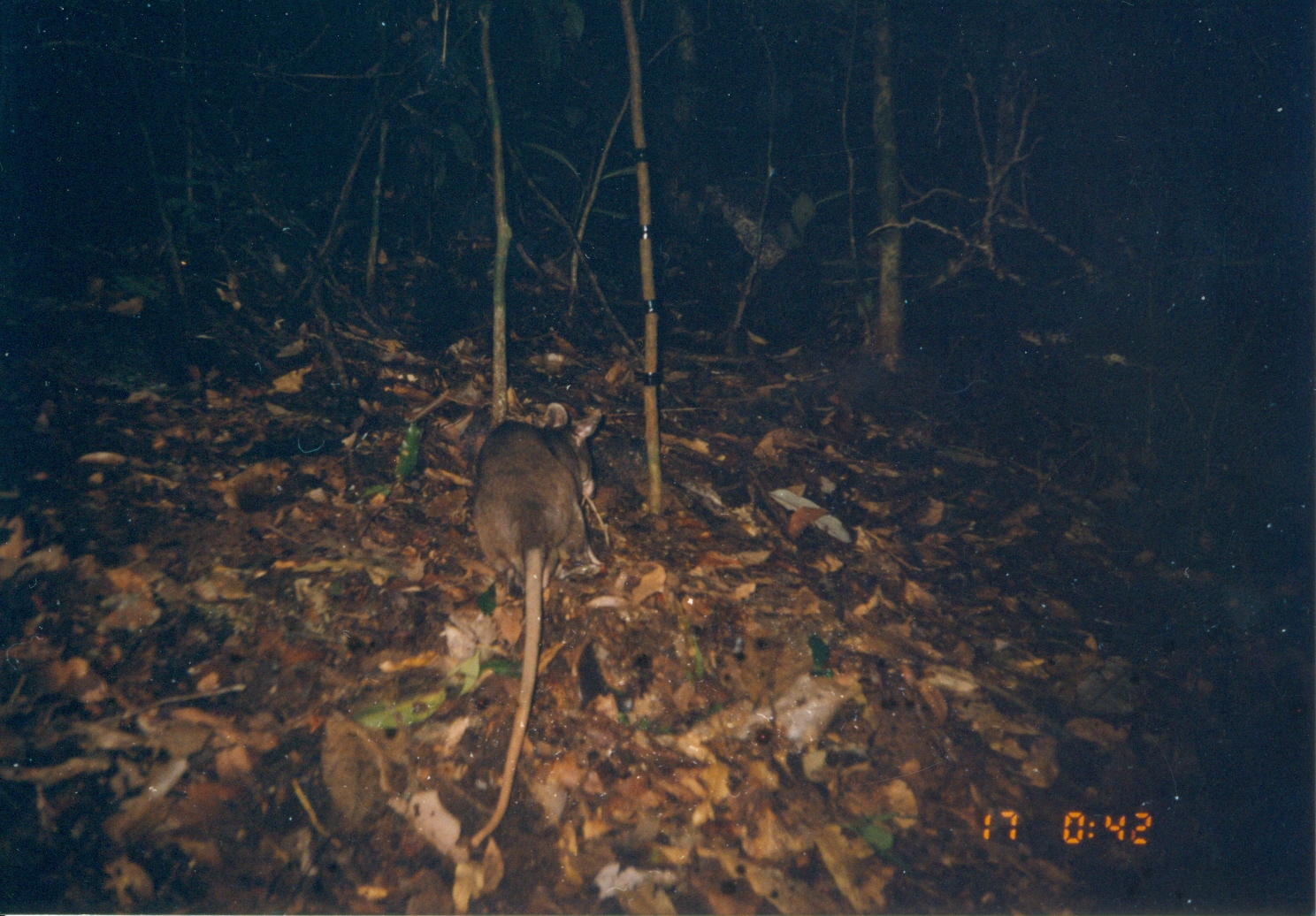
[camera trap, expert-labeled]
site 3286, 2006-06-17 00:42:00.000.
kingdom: Animalia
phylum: Chordata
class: Mammalia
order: Rodentia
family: Nesomyidae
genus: Cricetomys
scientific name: Cricetomys gambianus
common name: african giant pouched rat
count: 1